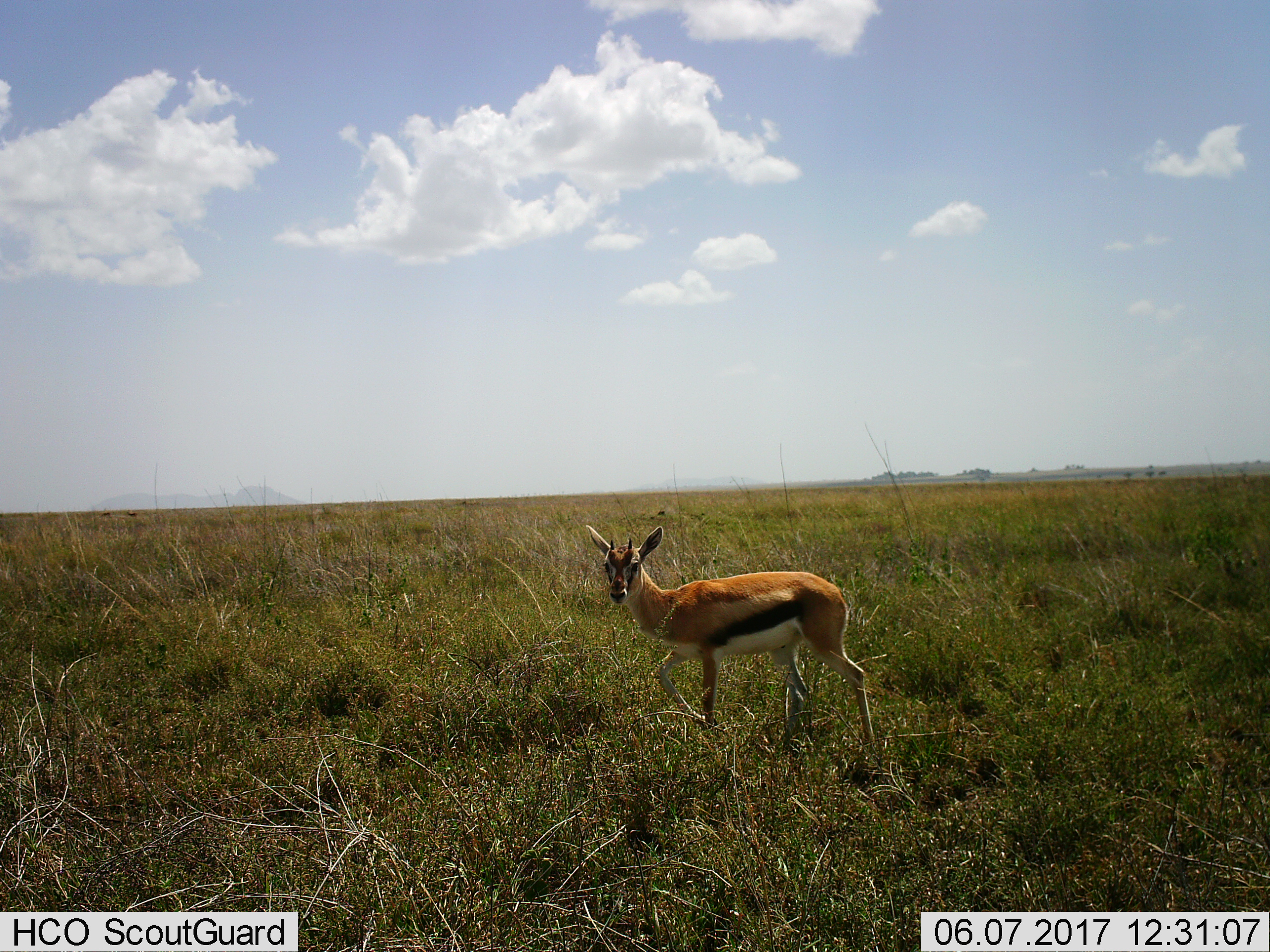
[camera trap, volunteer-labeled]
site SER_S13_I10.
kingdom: Animalia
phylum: Chordata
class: Mammalia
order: Artiodactyla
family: Bovidae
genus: Eudorcas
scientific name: Eudorcas thomsonii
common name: thomson's gazelle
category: gazellethomsons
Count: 1.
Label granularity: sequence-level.